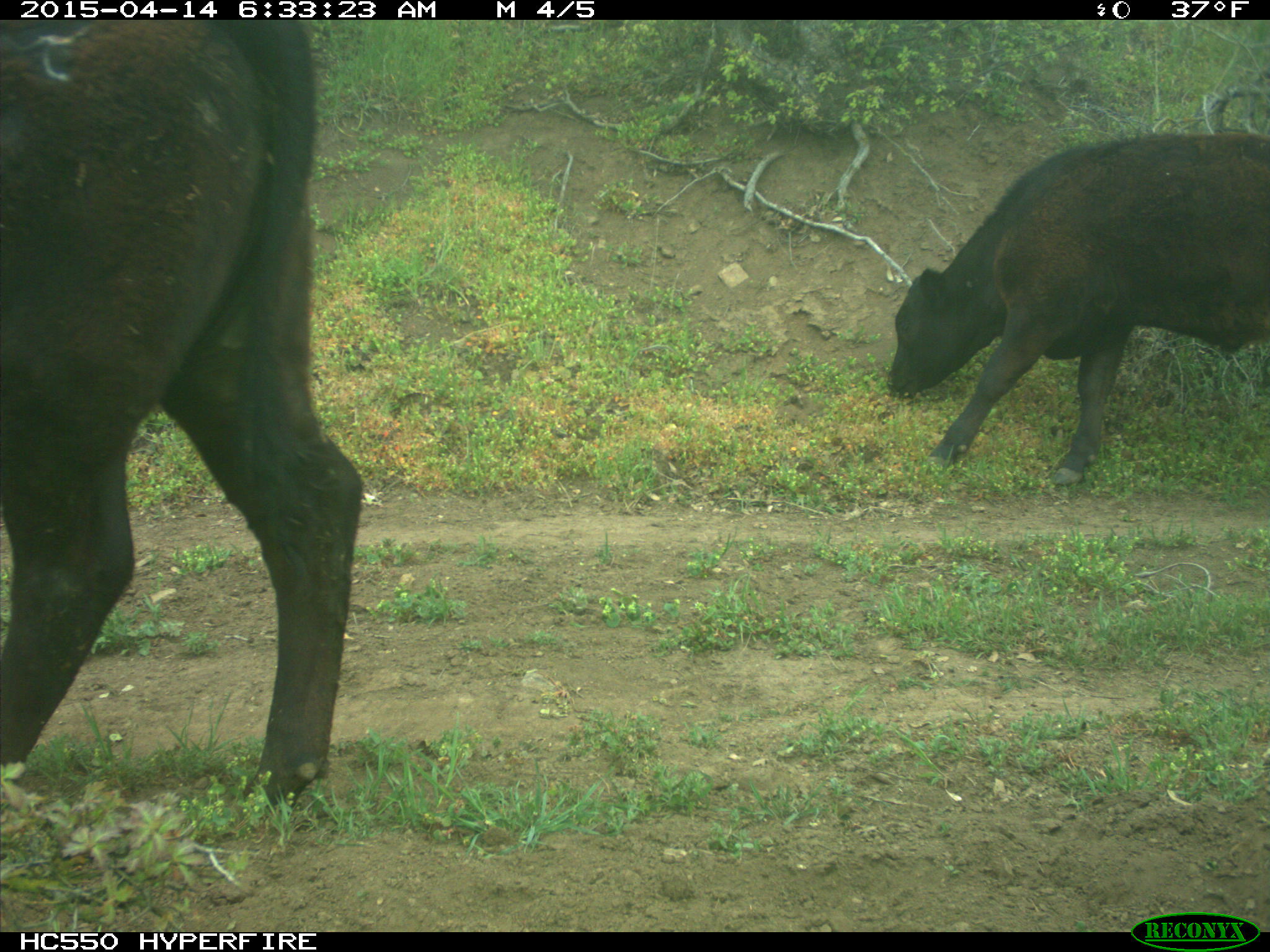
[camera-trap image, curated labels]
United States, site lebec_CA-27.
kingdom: Animalia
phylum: Chordata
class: Mammalia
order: Artiodactyla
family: Bovidae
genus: Bos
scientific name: Bos taurus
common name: domestic cow